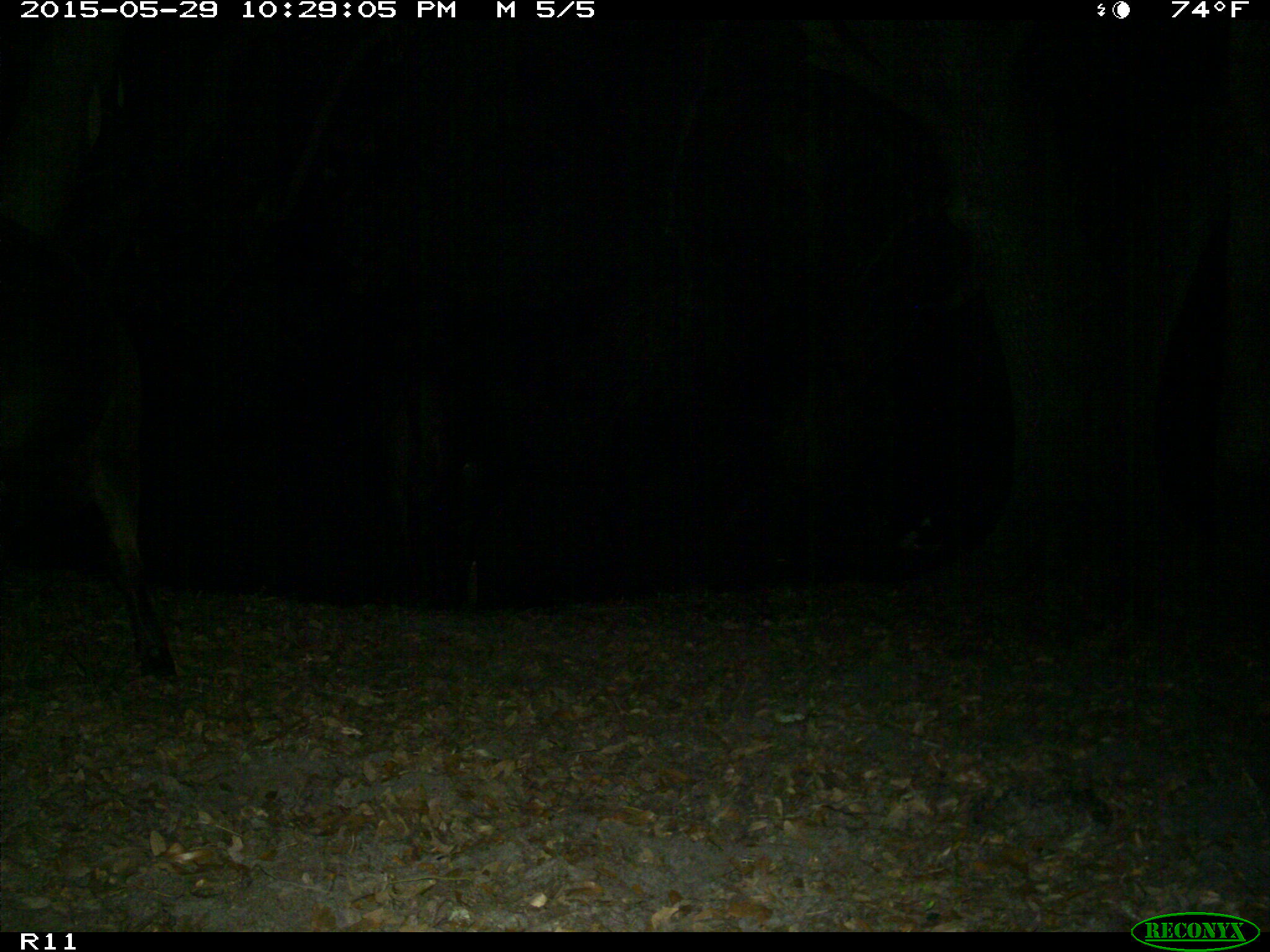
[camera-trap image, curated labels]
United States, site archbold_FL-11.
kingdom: Animalia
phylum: Chordata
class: Mammalia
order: Artiodactyla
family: Bovidae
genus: Bos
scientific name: Bos taurus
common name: domestic cow